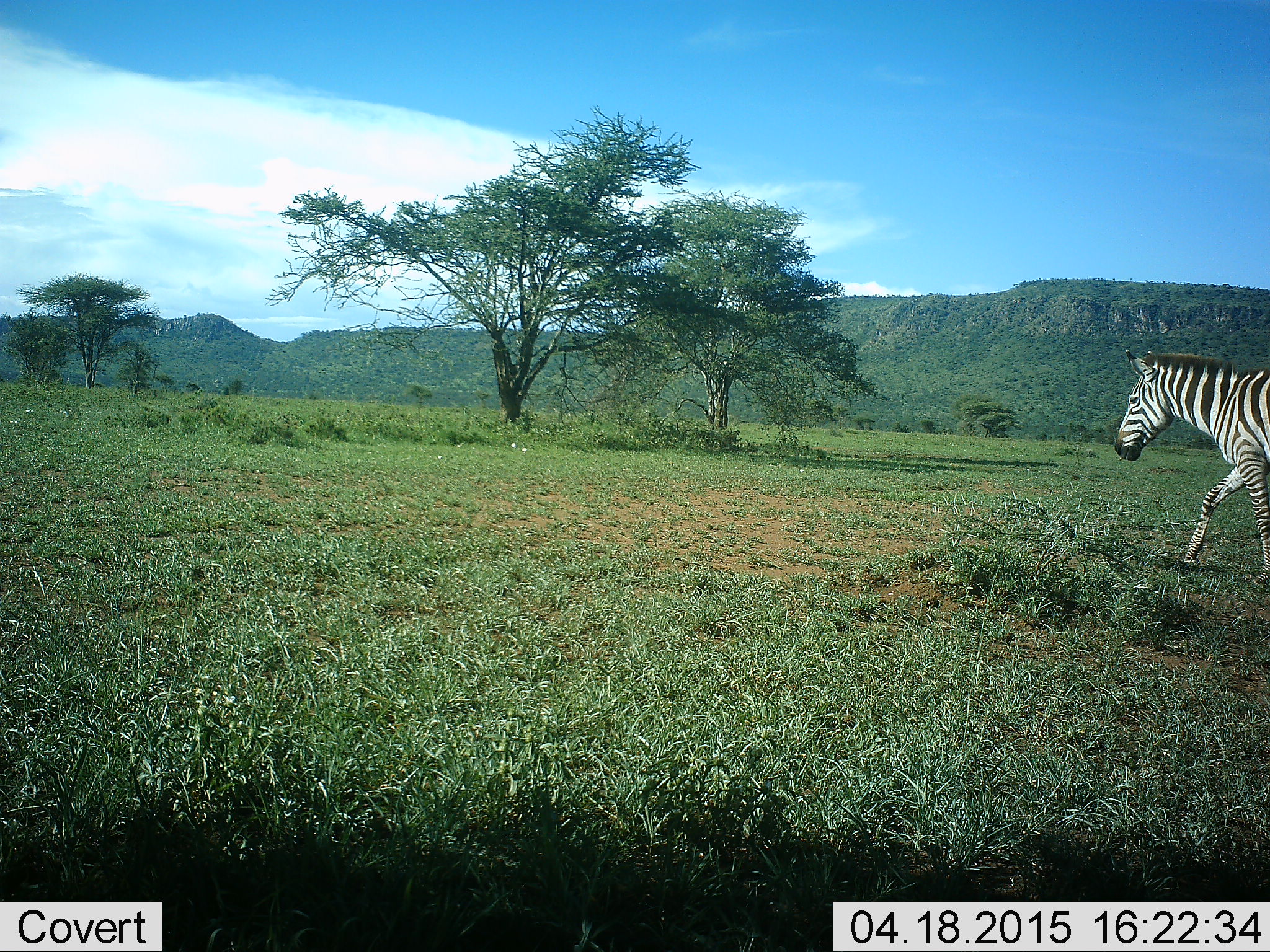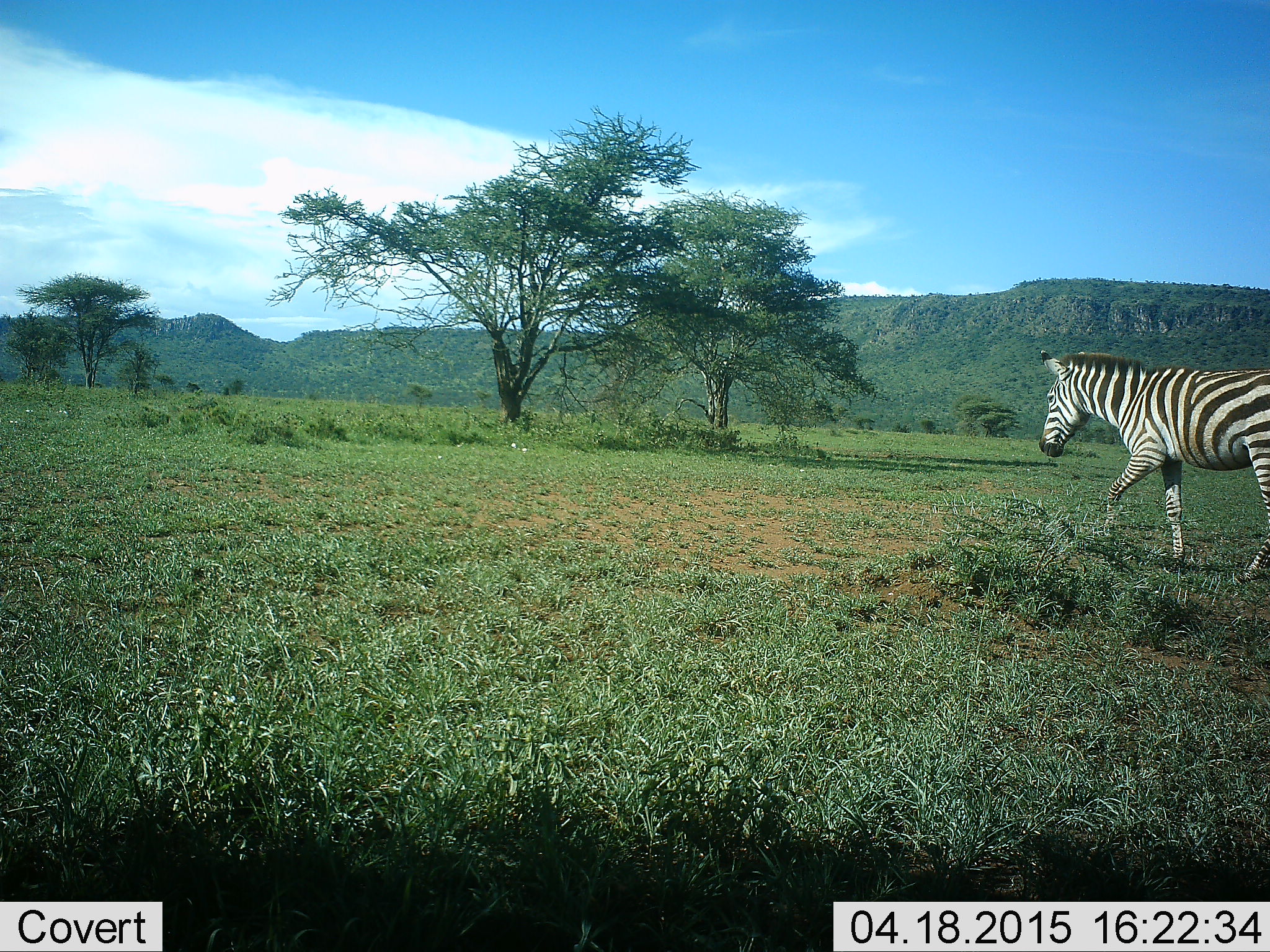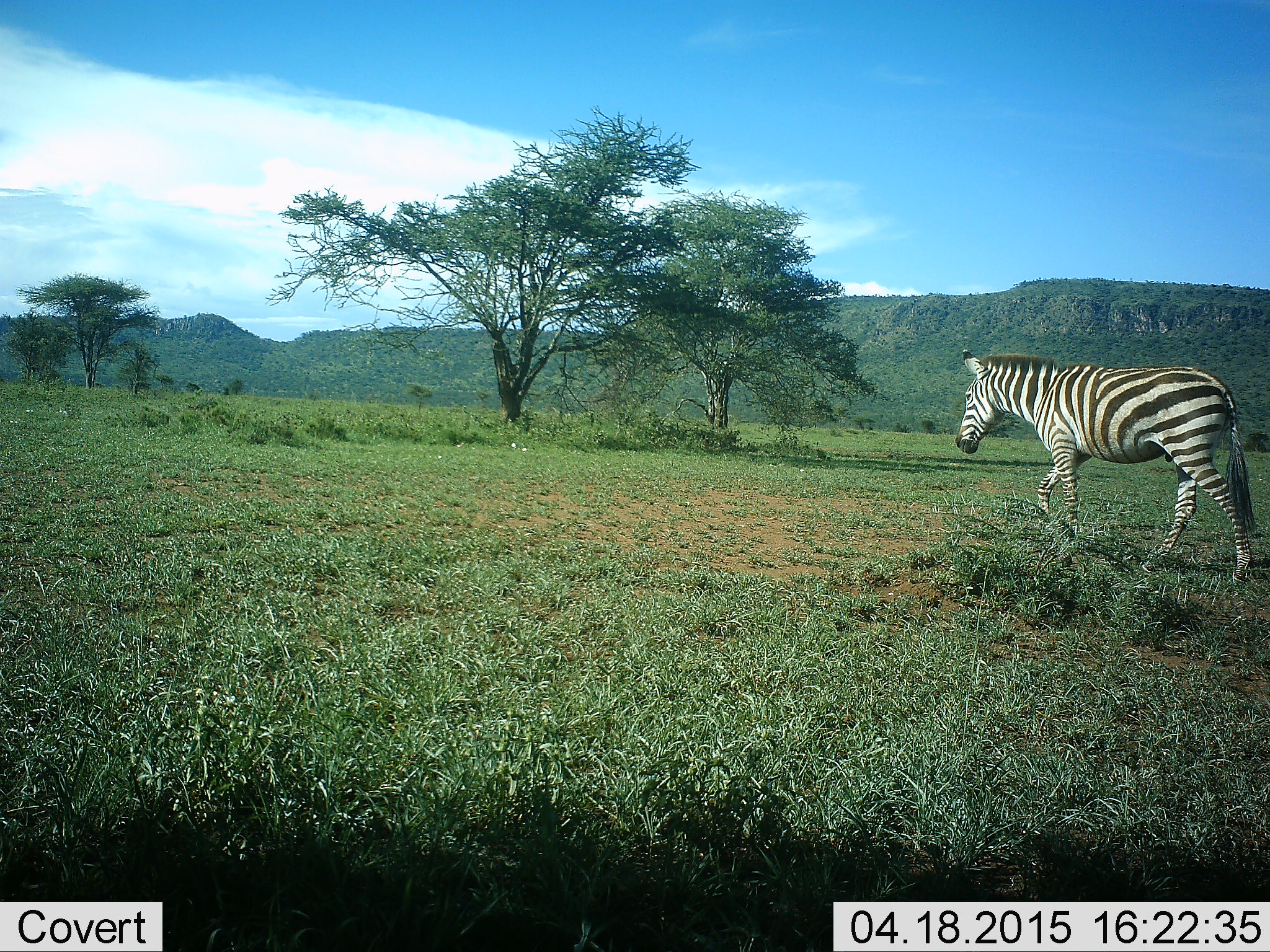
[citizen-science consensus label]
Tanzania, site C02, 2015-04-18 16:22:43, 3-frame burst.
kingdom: Animalia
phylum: Chordata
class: Mammalia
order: Perissodactyla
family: Equidae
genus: Equus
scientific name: Equus quagga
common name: plains zebra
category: zebra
Zebra (plains zebra) (Equus quagga), count 1. Behavior (volunteer vote fractions): standing 10%, resting 0%, moving 100%, interacting 0%. Young present (vote fraction): 0%. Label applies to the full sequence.